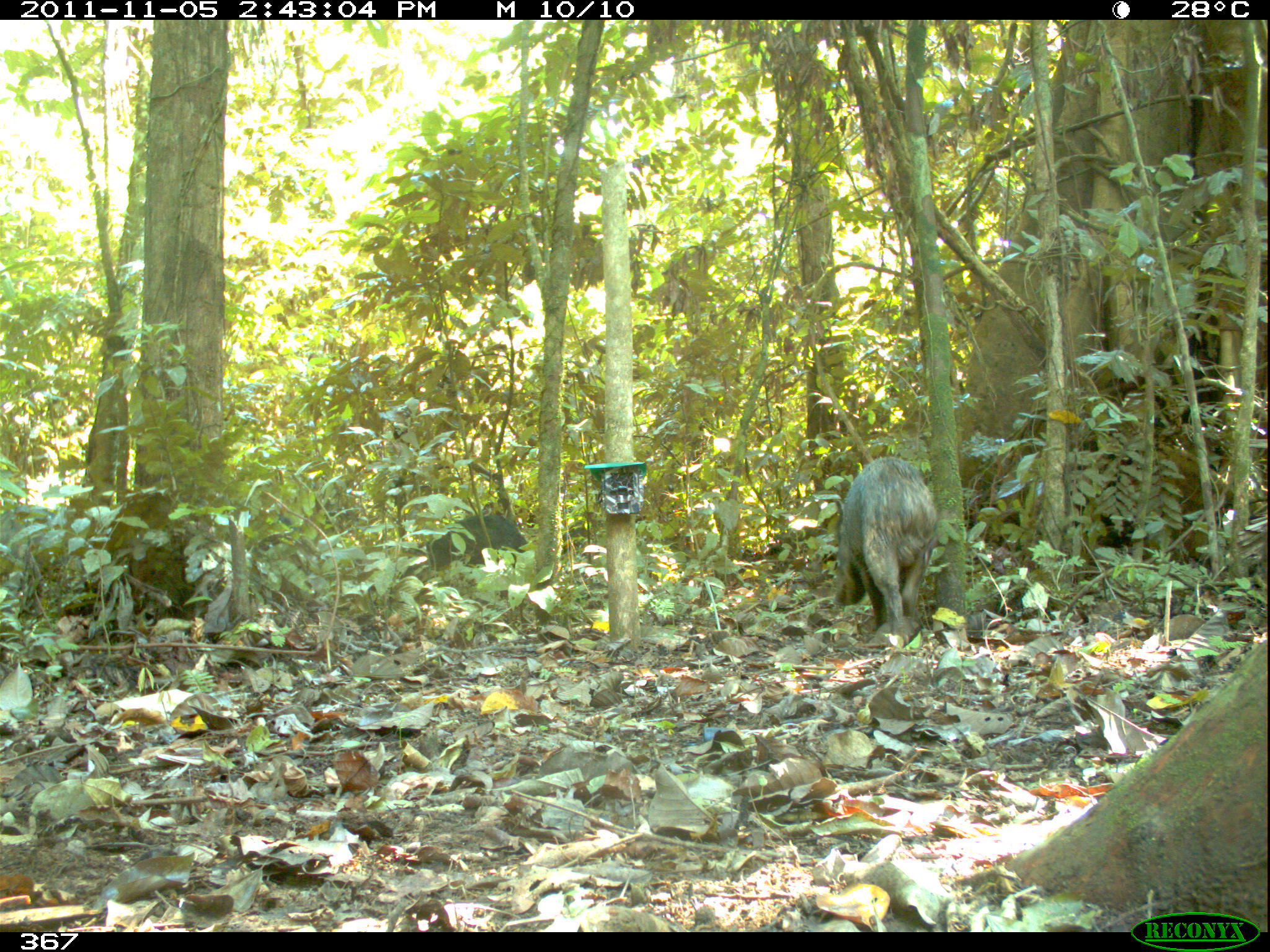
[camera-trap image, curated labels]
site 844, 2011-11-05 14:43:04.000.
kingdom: Animalia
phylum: Chordata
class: Mammalia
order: Artiodactyla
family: Tayassuidae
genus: Tayassu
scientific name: Tayassu pecari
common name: white-lipped peccary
Tayassu pecari (white-lipped peccary).